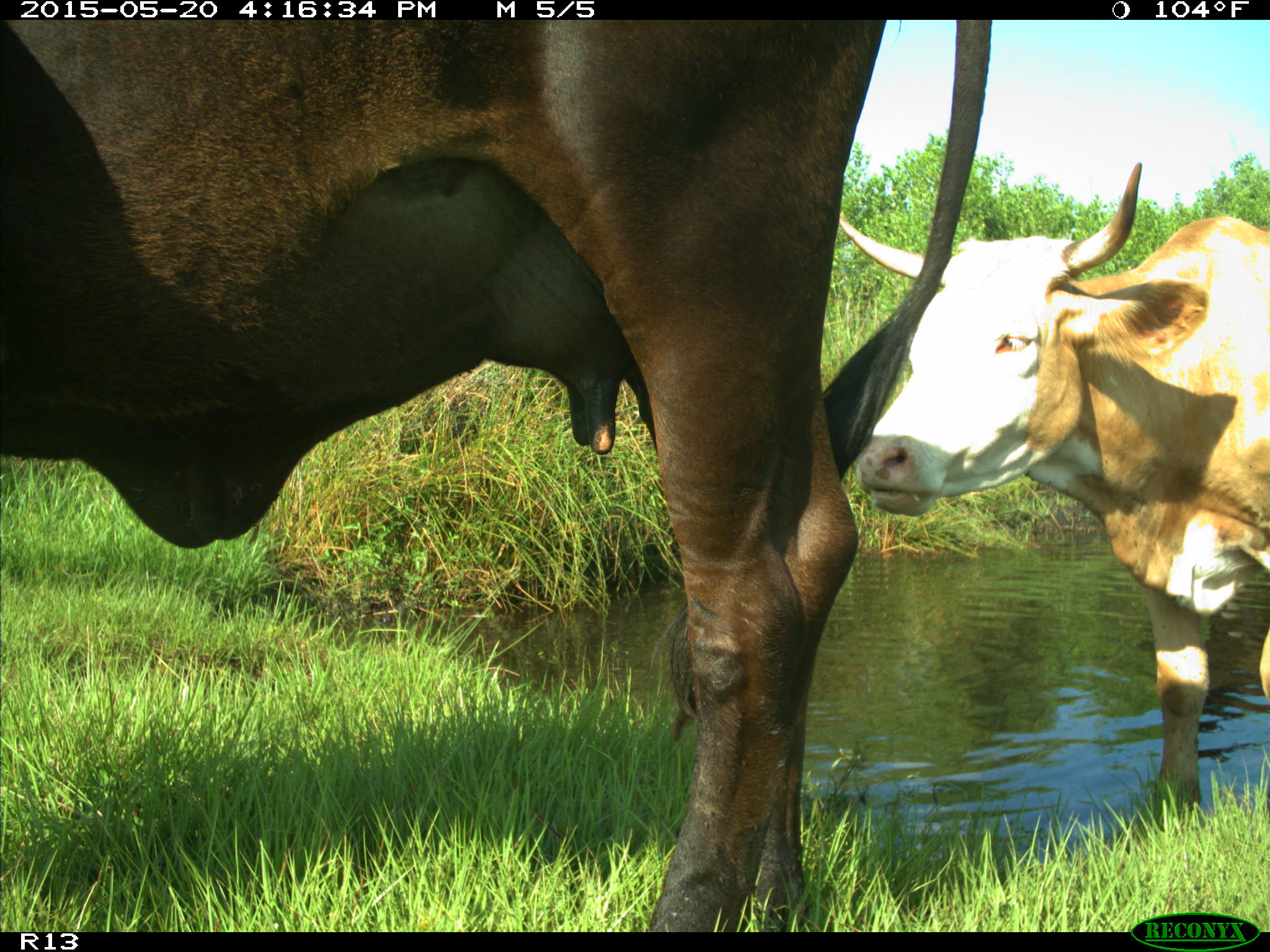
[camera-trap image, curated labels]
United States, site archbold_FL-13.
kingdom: Animalia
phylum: Chordata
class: Mammalia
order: Artiodactyla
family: Bovidae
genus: Bos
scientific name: Bos taurus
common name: domestic cow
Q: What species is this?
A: Bos taurus (domestic cow).